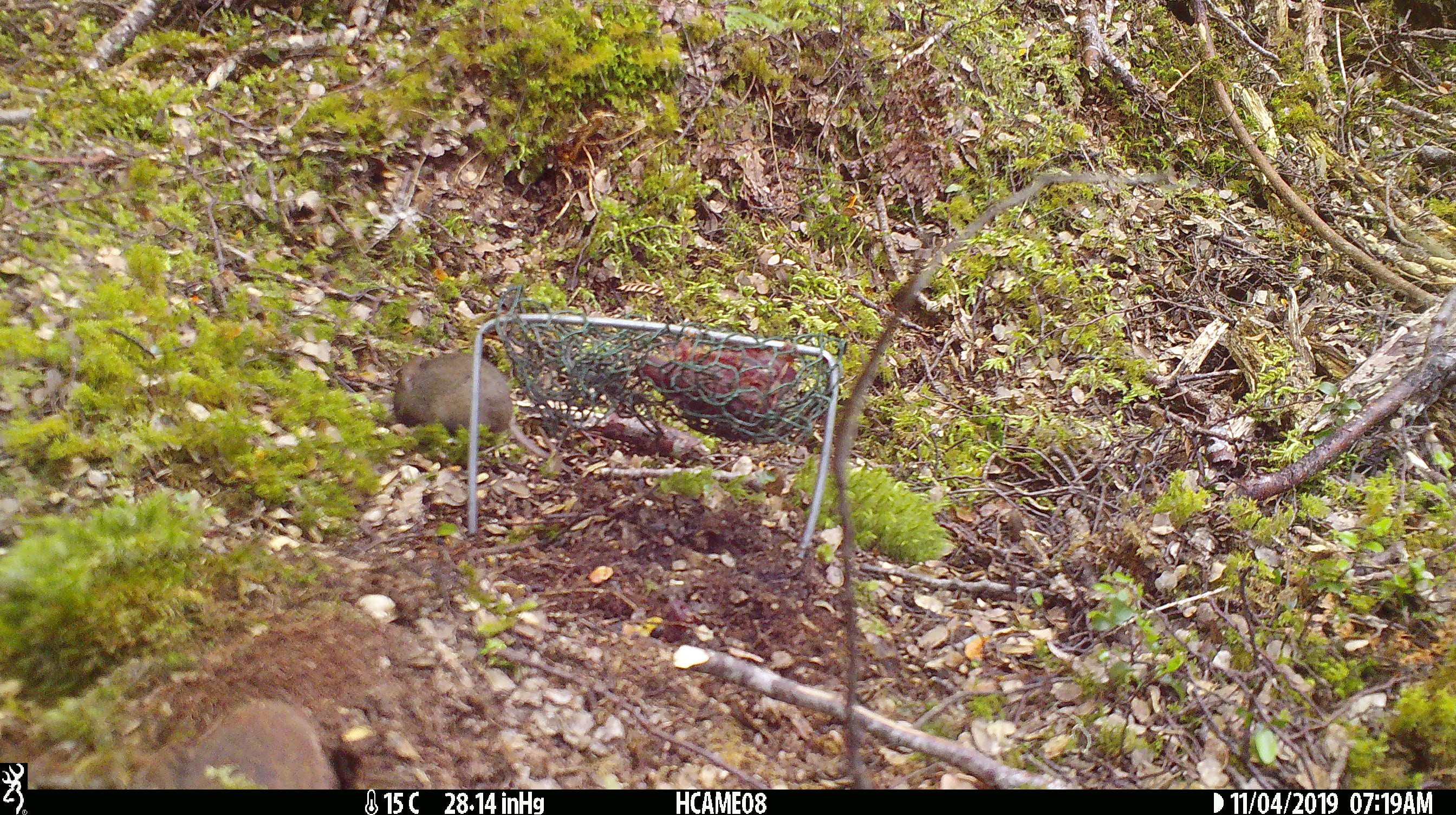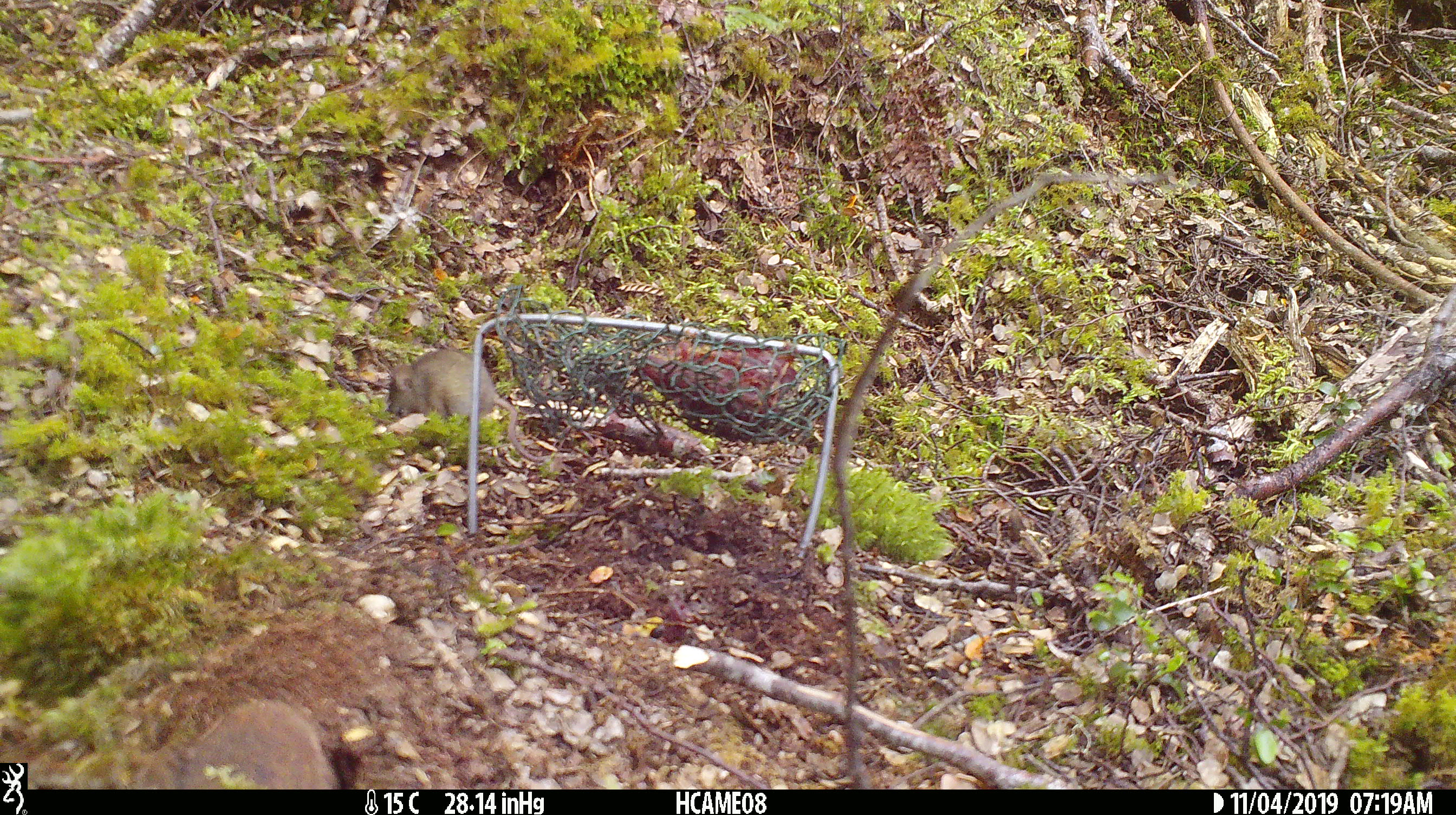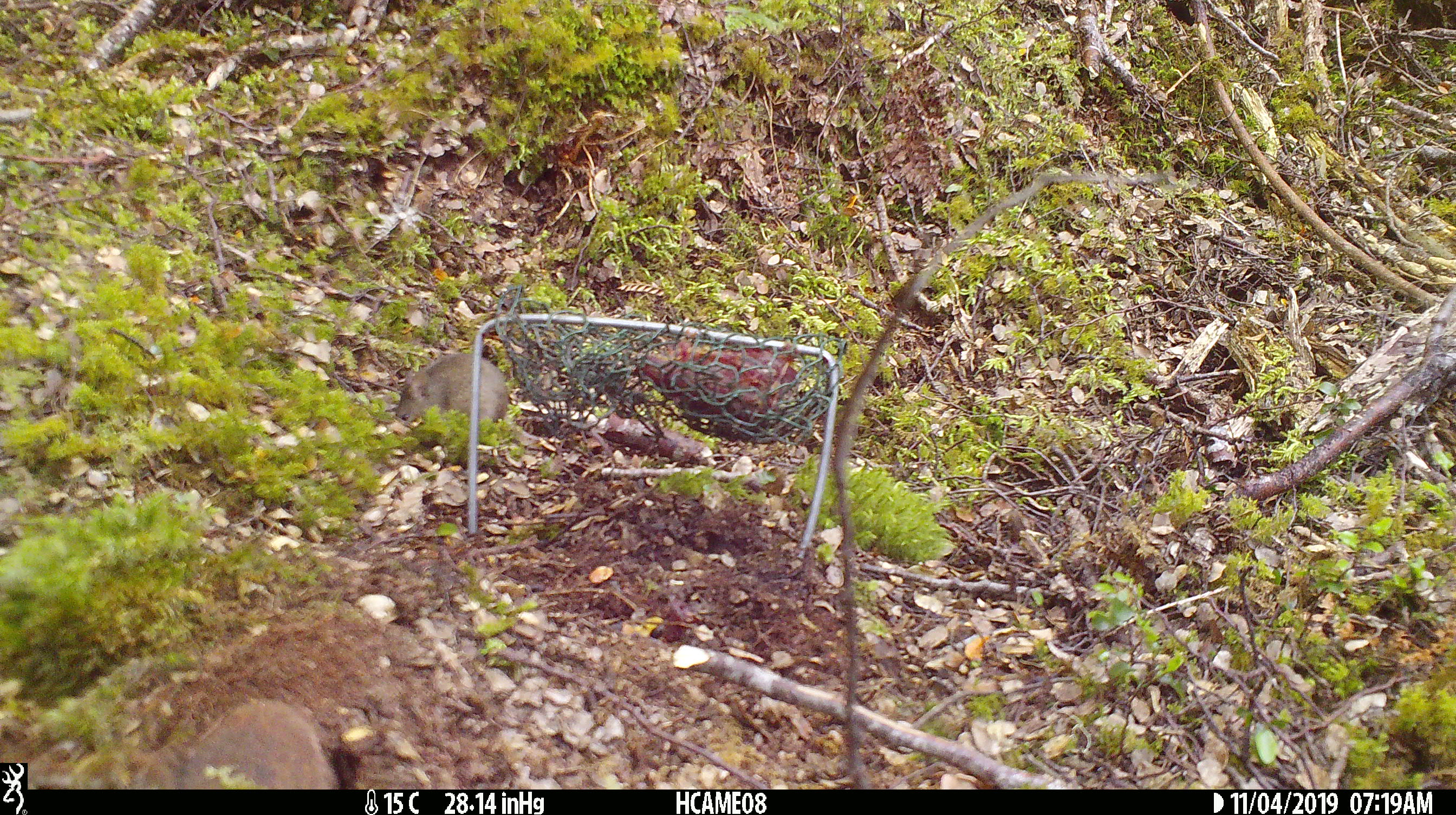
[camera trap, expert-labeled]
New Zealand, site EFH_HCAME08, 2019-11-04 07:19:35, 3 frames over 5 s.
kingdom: Animalia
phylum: Chordata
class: Mammalia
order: Rodentia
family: Muridae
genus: Mus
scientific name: Mus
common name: mouse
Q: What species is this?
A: Mouse (Mus).